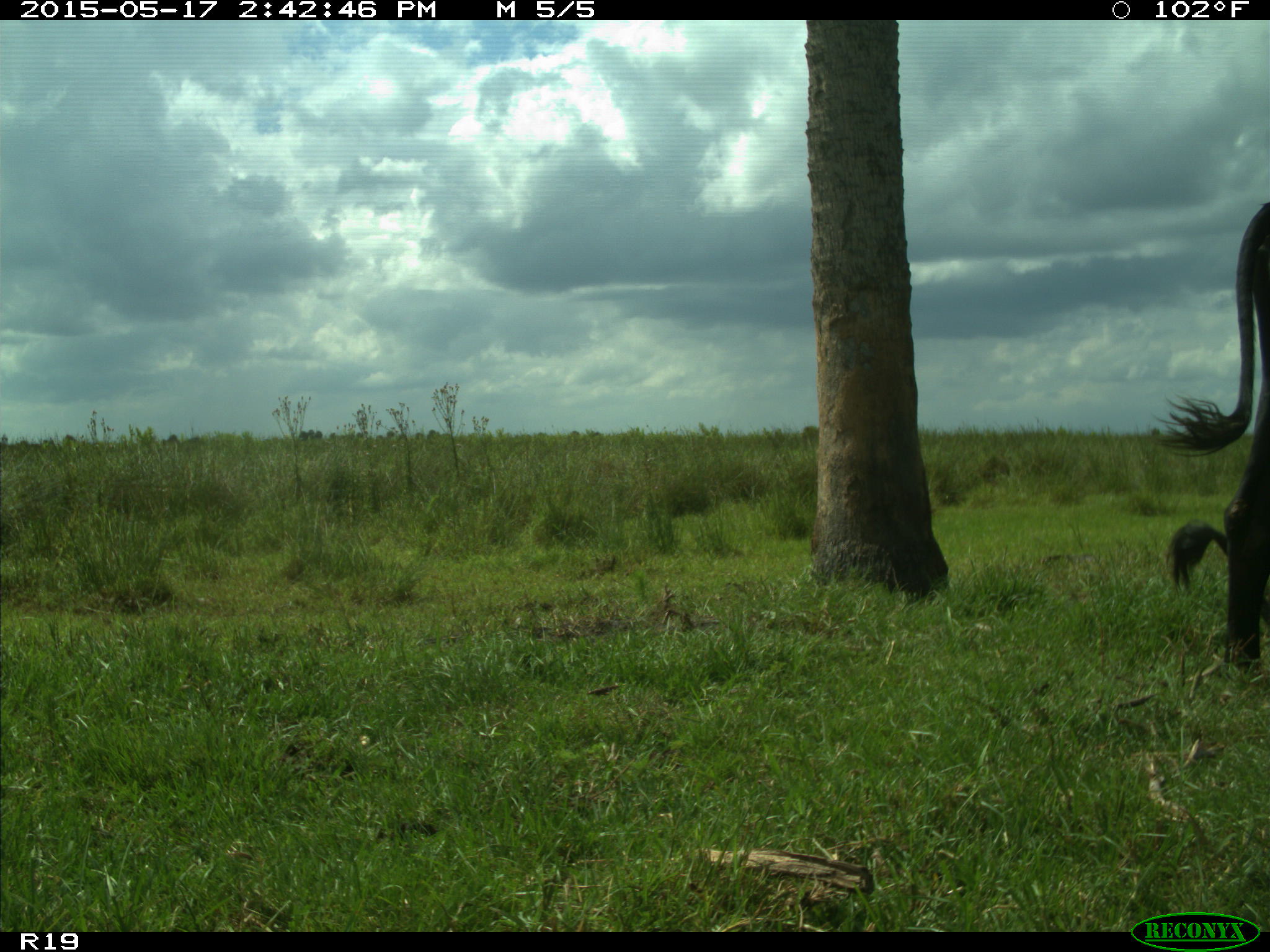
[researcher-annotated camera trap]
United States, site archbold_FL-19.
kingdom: Animalia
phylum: Chordata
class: Mammalia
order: Artiodactyla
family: Bovidae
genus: Bos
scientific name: Bos taurus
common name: domestic cow